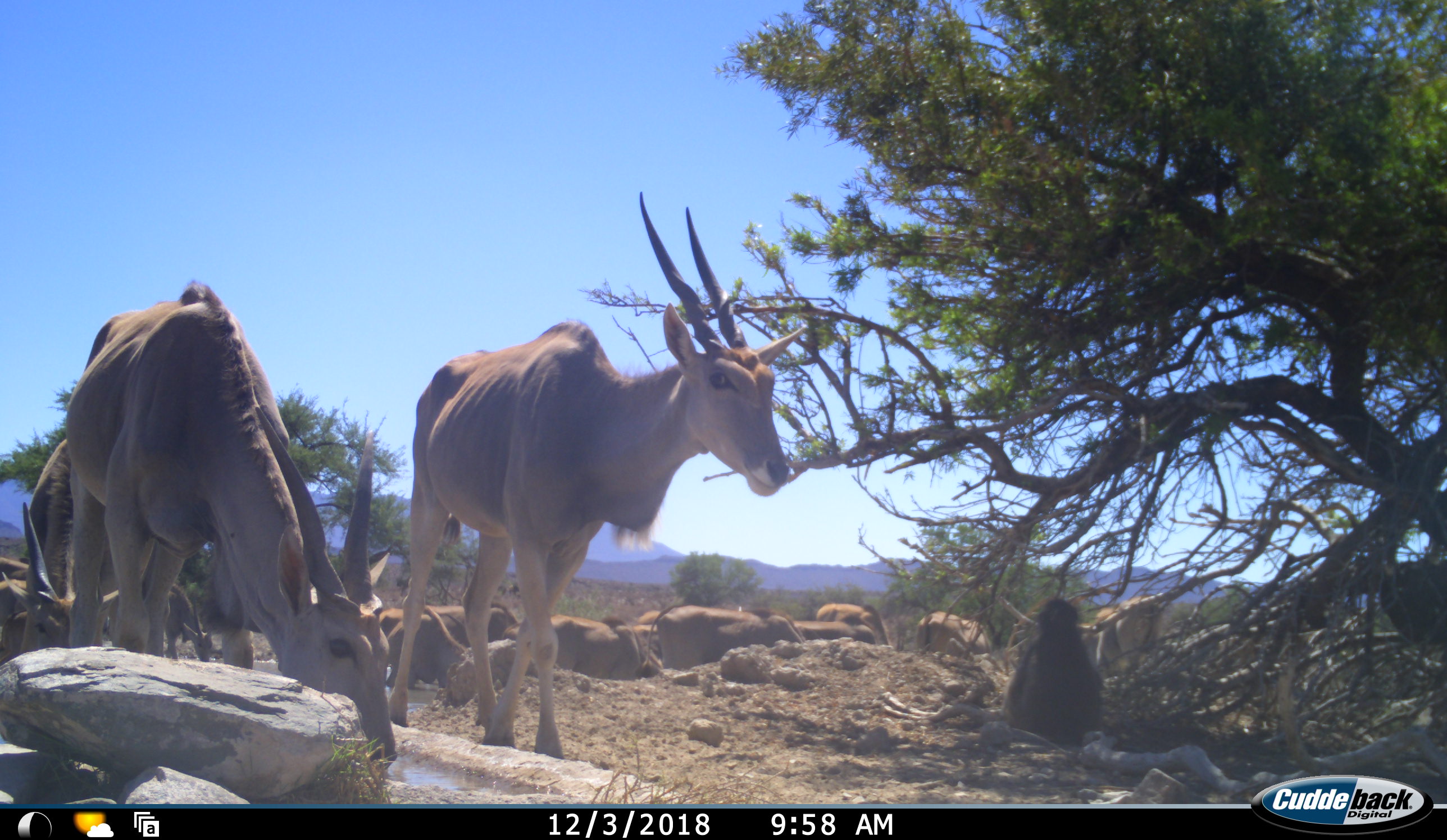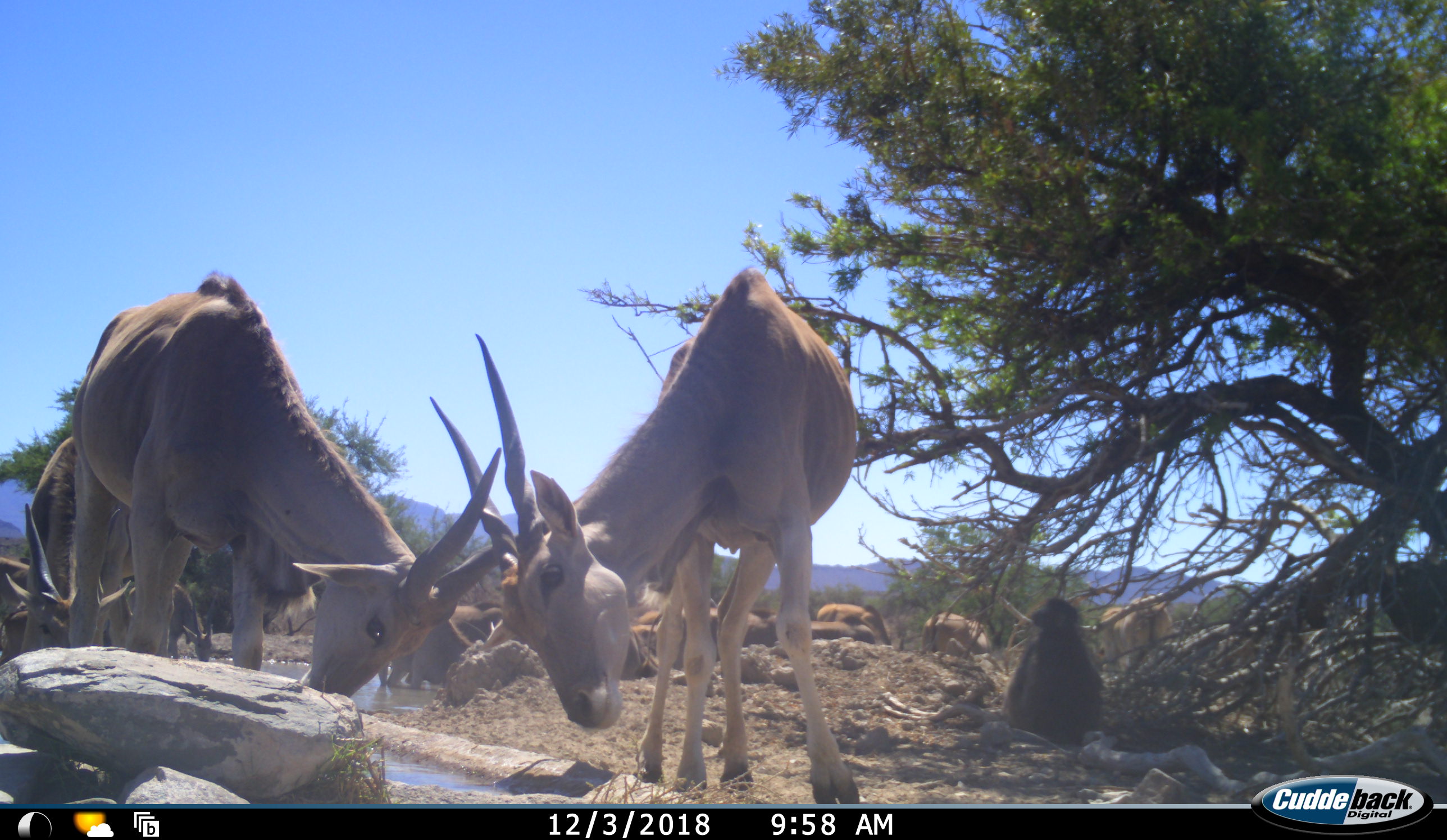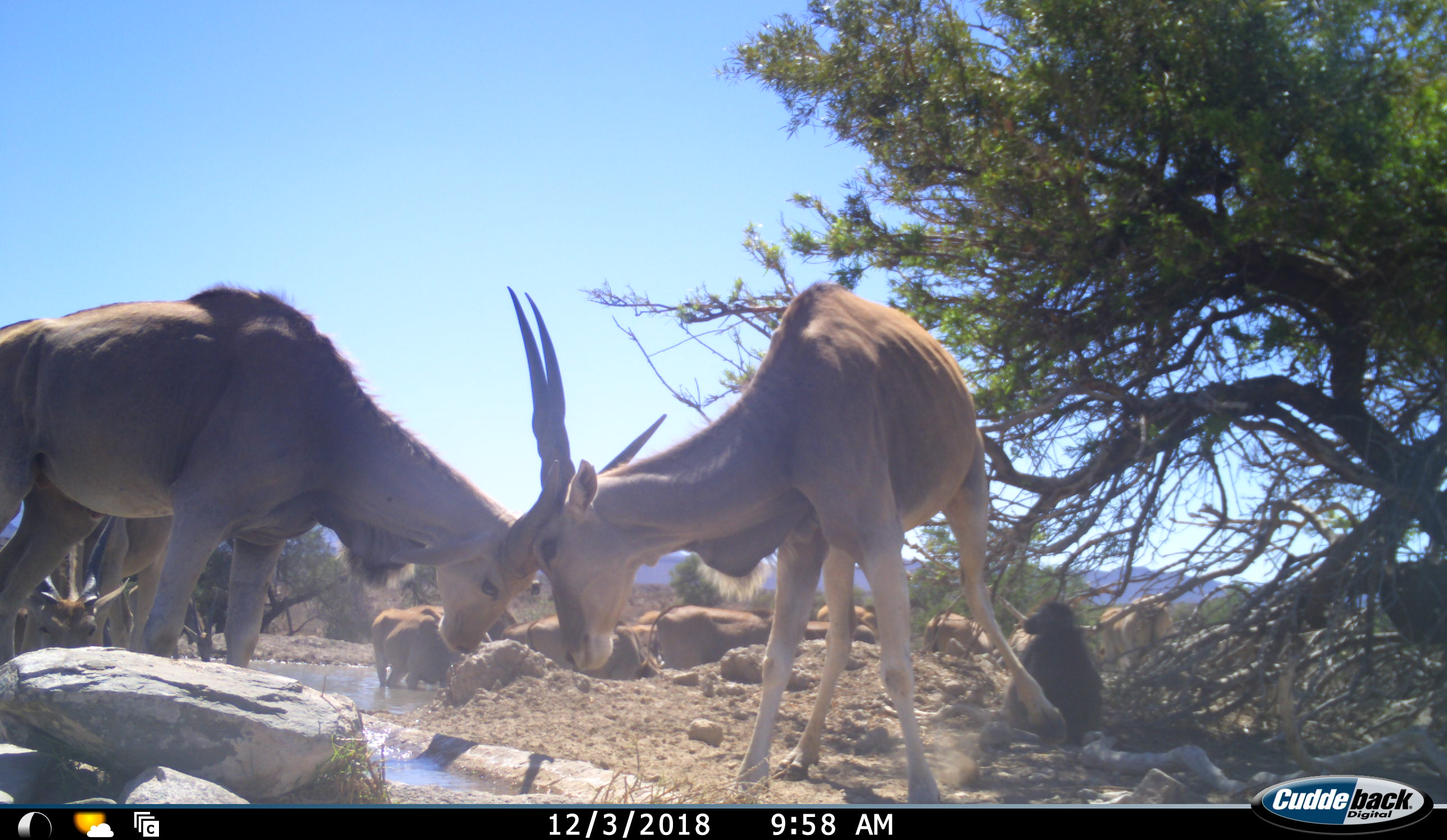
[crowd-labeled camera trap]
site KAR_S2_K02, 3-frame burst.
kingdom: Animalia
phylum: Chordata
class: Mammalia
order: Primates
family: Cercopithecidae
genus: Papio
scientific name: Papio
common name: baboon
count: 1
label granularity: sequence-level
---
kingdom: Animalia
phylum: Chordata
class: Mammalia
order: Artiodactyla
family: Bovidae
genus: Tragelaphus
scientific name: Tragelaphus oryx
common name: eland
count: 11-50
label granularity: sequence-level